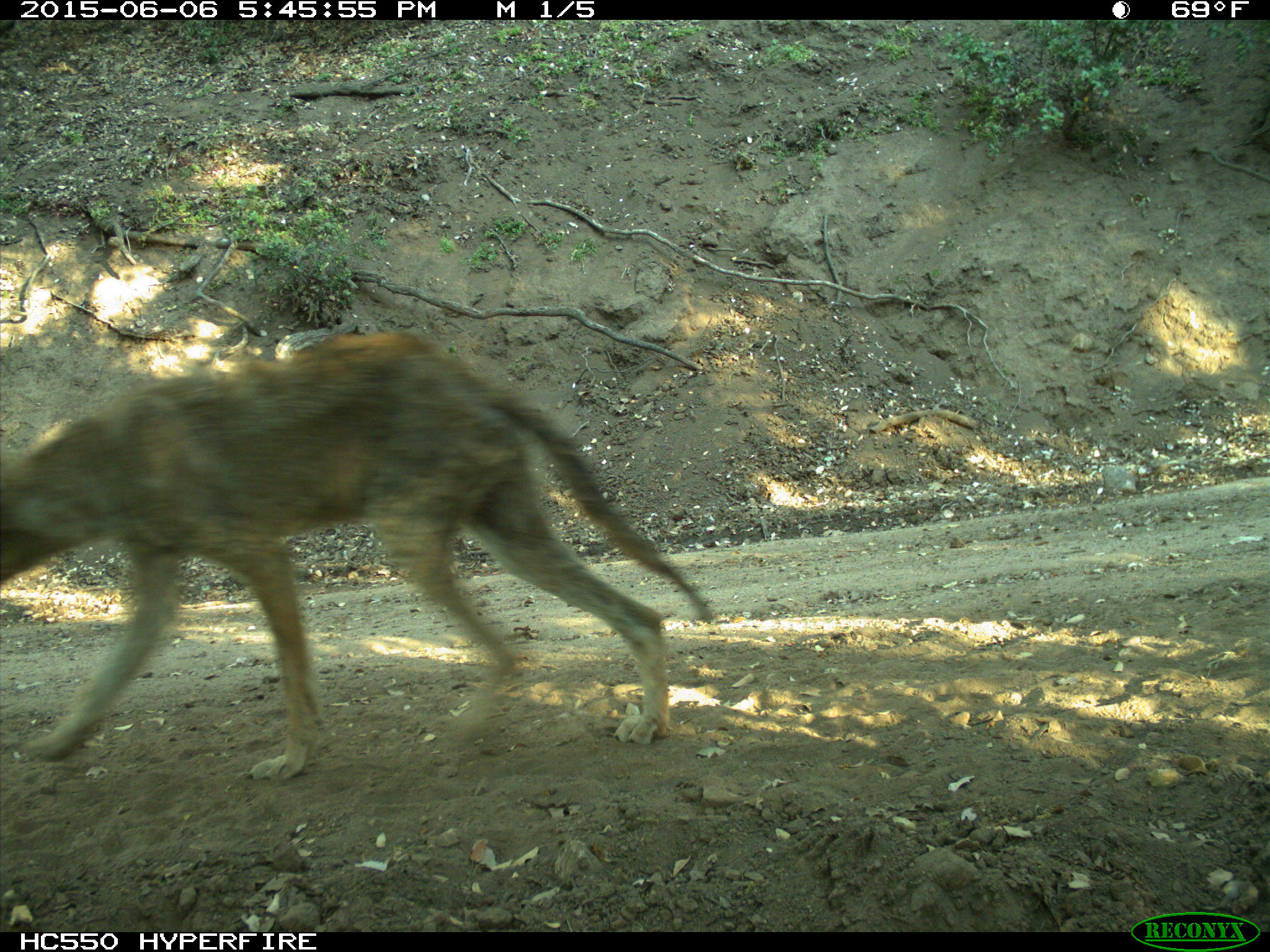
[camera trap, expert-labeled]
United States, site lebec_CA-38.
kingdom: Animalia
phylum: Chordata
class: Mammalia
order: Carnivora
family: Canidae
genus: Canis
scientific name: Canis latrans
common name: coyote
Canis latrans (coyote).